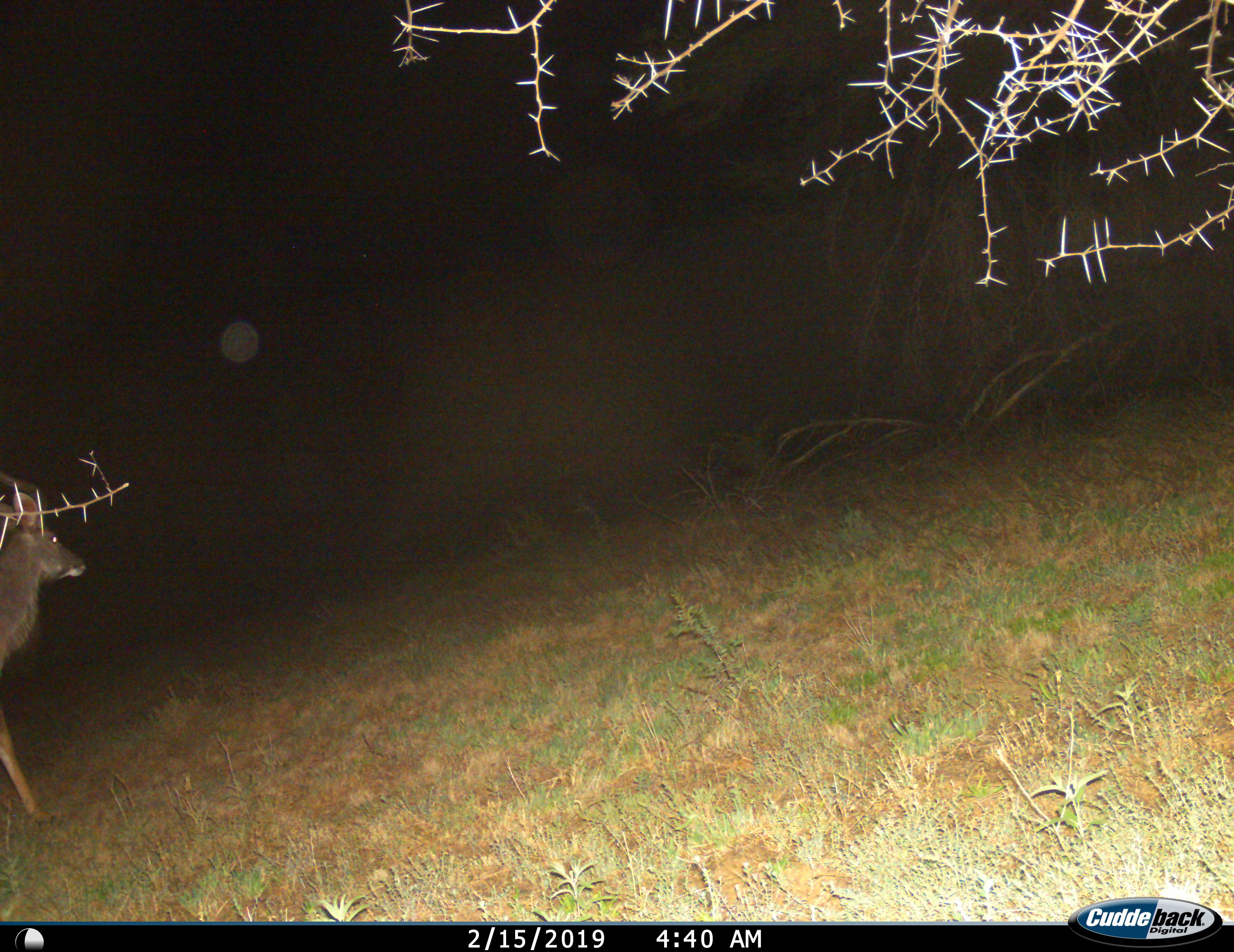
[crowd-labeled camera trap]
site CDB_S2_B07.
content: unidentified animal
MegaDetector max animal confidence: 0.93